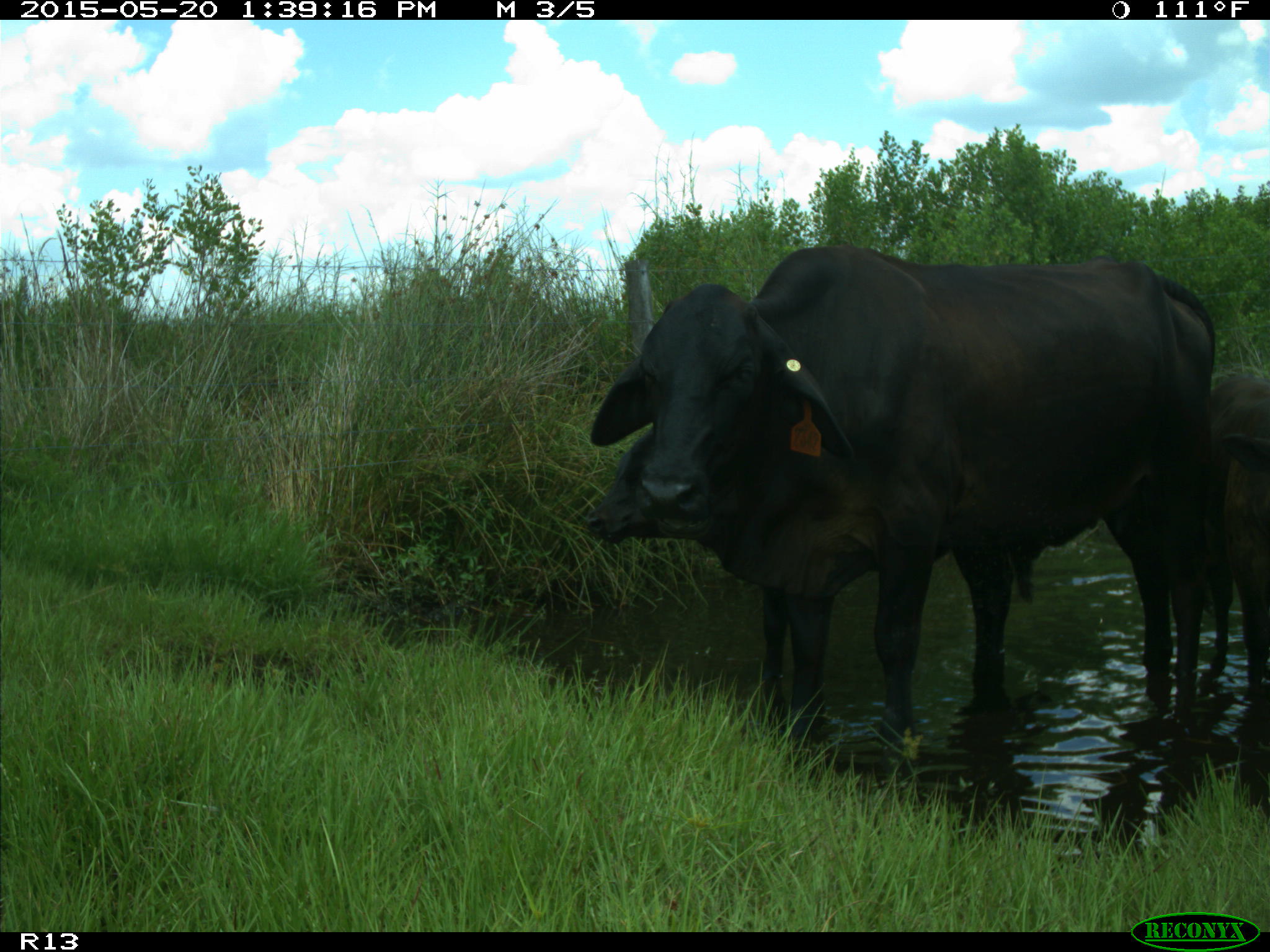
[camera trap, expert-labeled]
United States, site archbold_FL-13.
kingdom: Animalia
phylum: Chordata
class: Mammalia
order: Artiodactyla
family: Bovidae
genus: Bos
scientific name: Bos taurus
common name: domestic cow